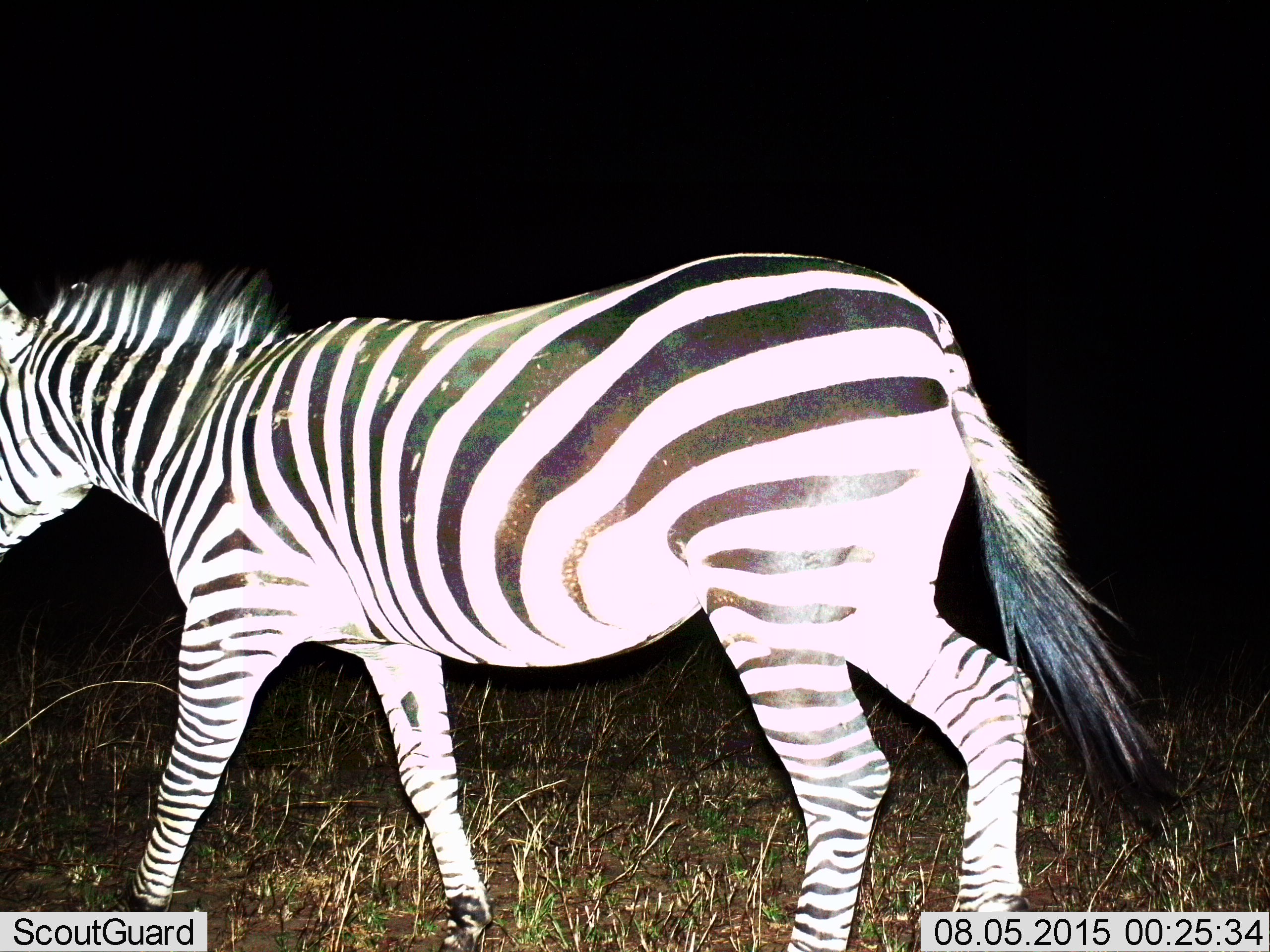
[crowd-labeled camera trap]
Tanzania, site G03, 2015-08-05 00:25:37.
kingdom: Animalia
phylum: Chordata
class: Mammalia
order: Perissodactyla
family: Equidae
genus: Equus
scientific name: Equus quagga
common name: plains zebra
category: zebra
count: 1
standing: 13%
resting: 0%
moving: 87%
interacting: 0%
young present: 0%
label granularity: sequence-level